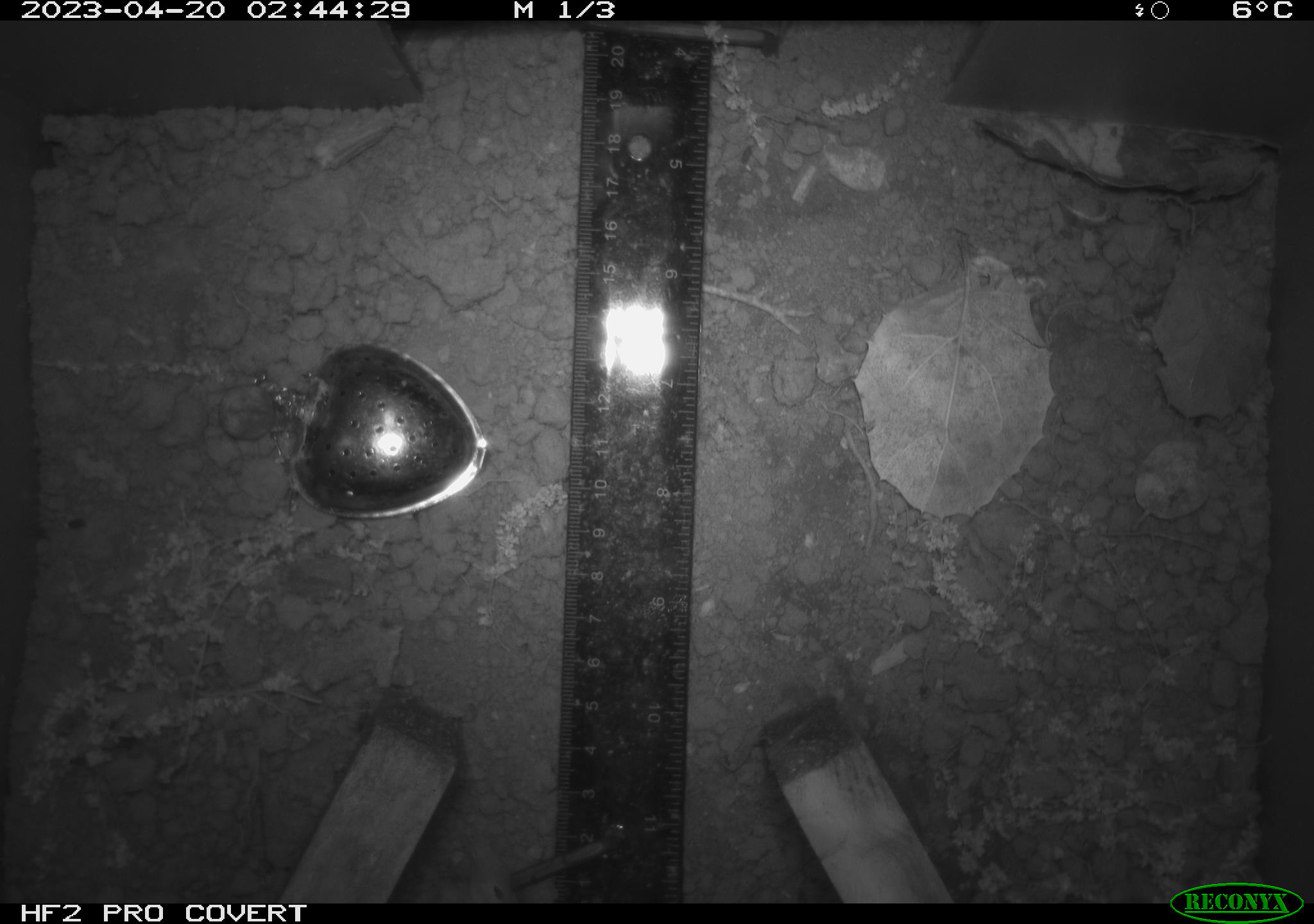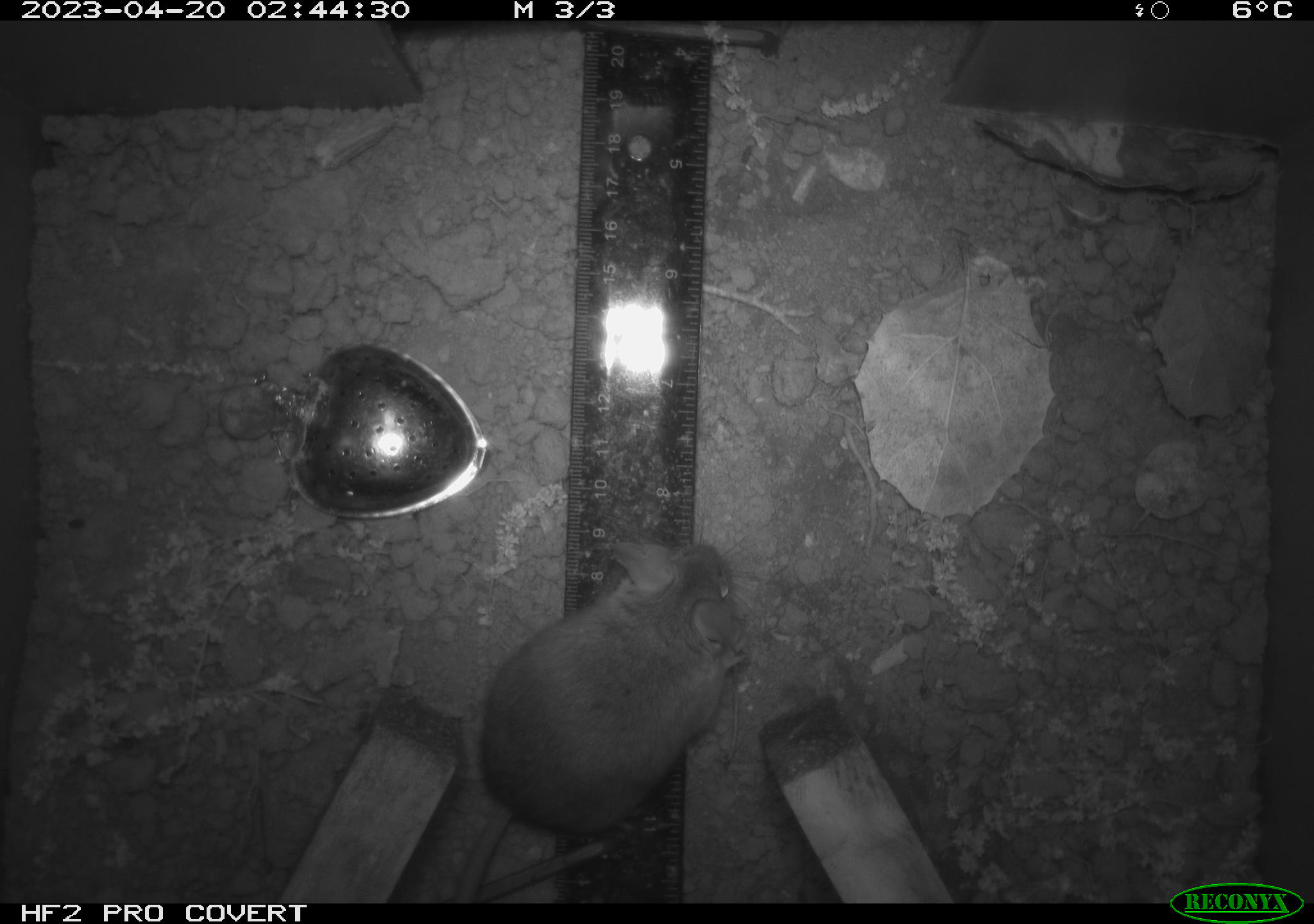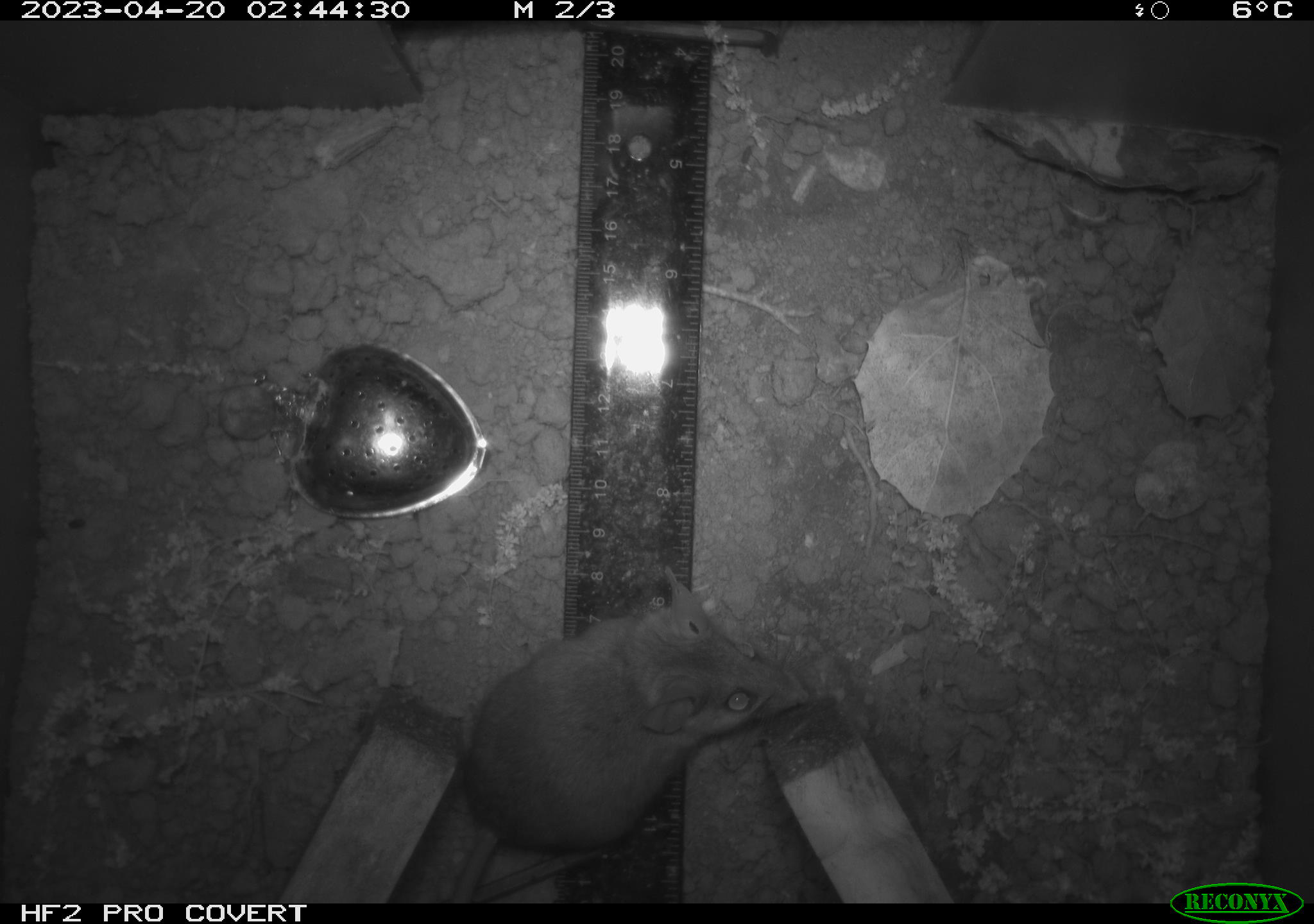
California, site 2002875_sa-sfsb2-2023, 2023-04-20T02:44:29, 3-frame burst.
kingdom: Animalia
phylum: Chordata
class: Mammalia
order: Rodentia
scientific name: Rodentia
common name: mouse species